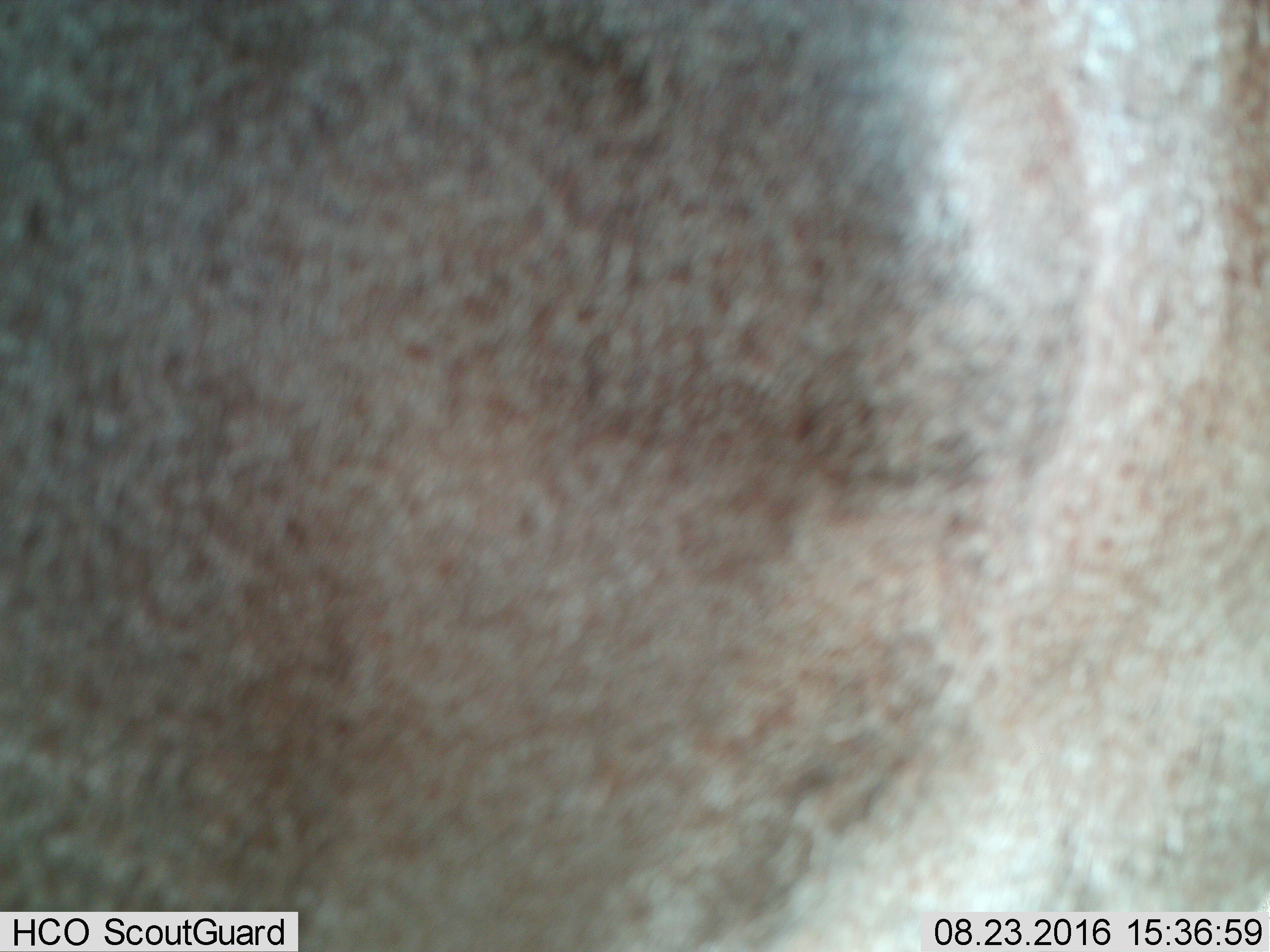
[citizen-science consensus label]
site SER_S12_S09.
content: unidentified animal